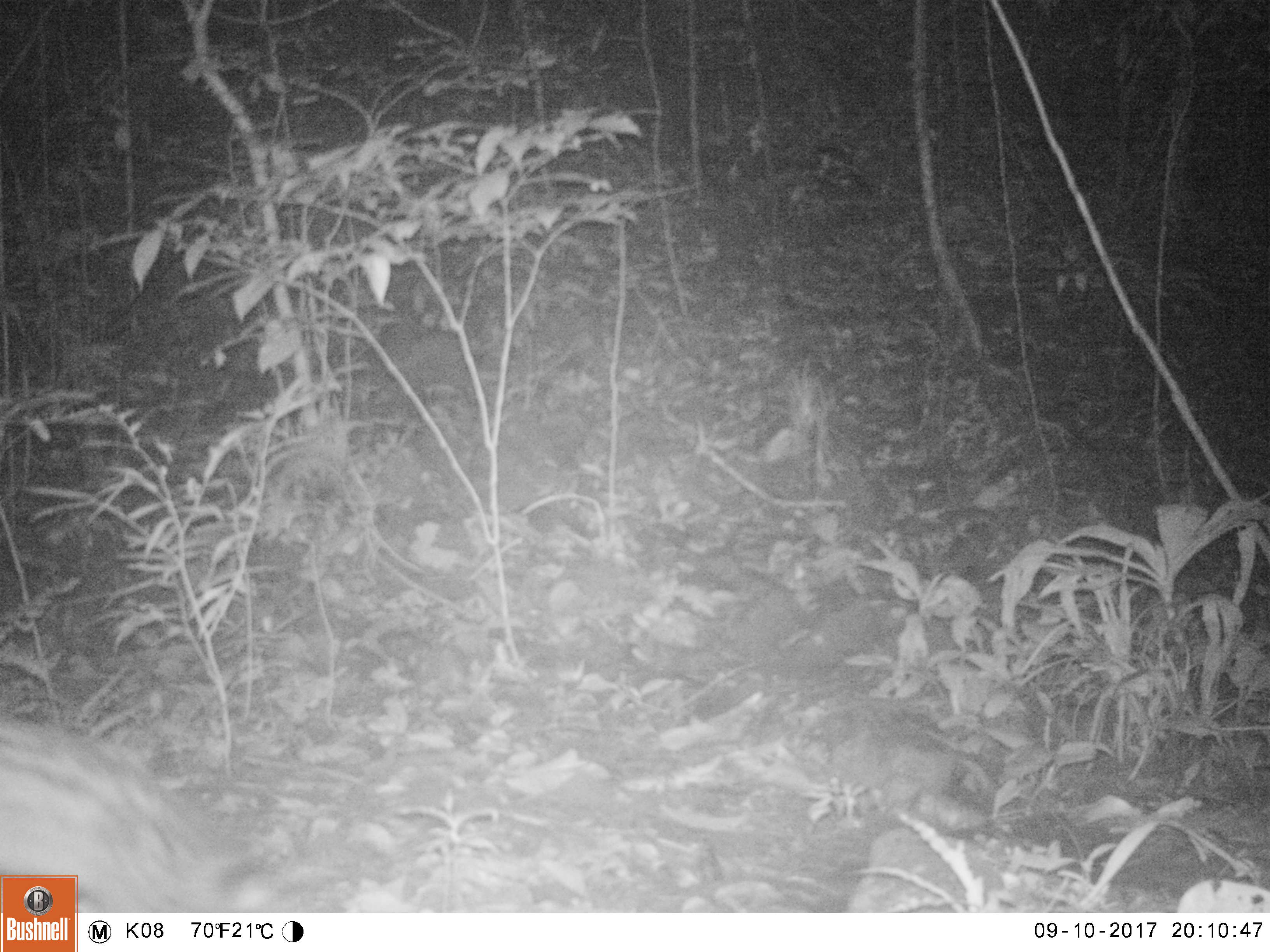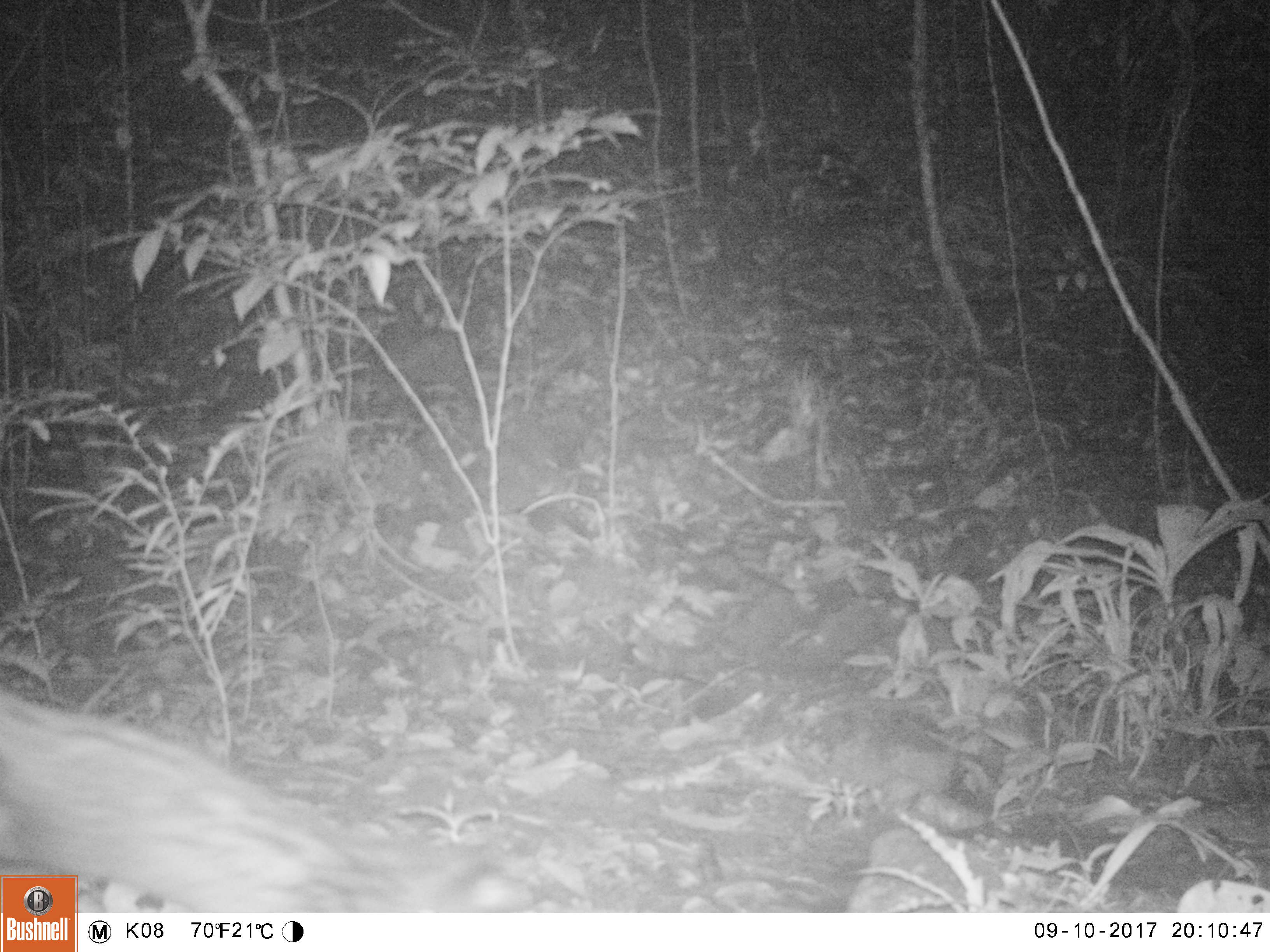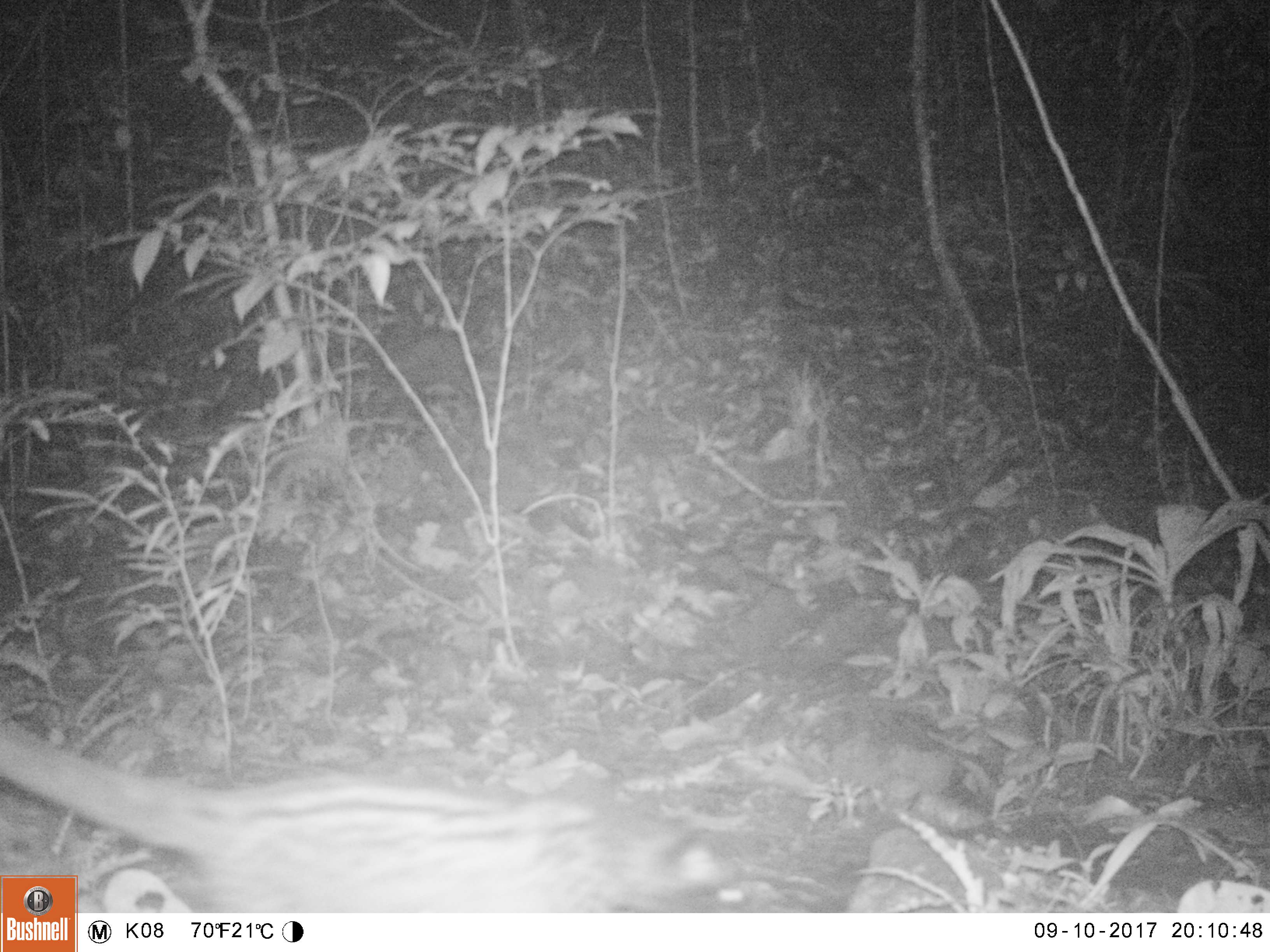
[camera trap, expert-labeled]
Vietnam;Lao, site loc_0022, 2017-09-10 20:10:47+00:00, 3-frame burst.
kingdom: Animalia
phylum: Chordata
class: Mammalia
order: Carnivora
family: Viverridae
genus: Paradoxurus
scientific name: Paradoxurus hermaphroditus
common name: common palm civet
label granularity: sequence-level